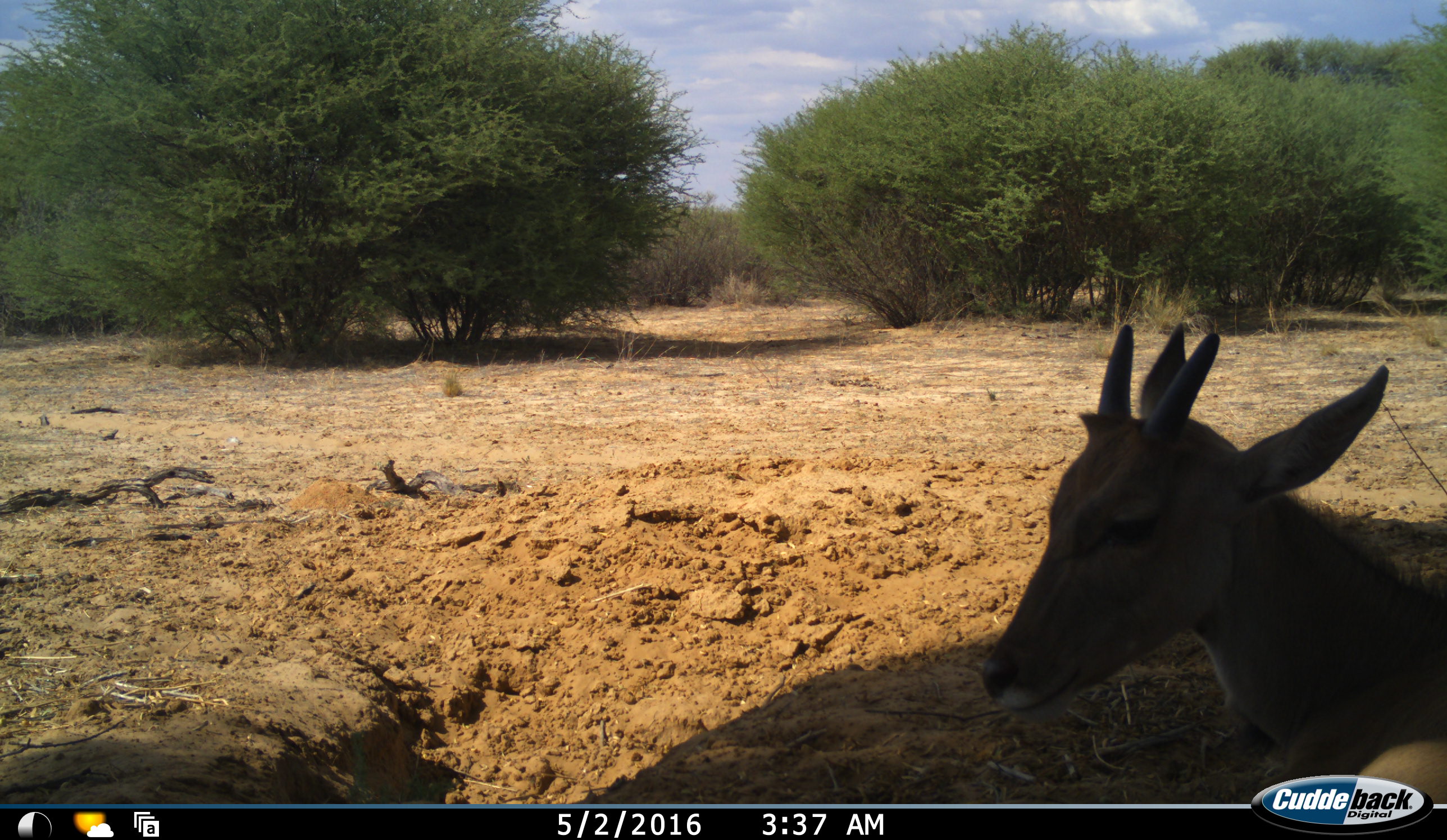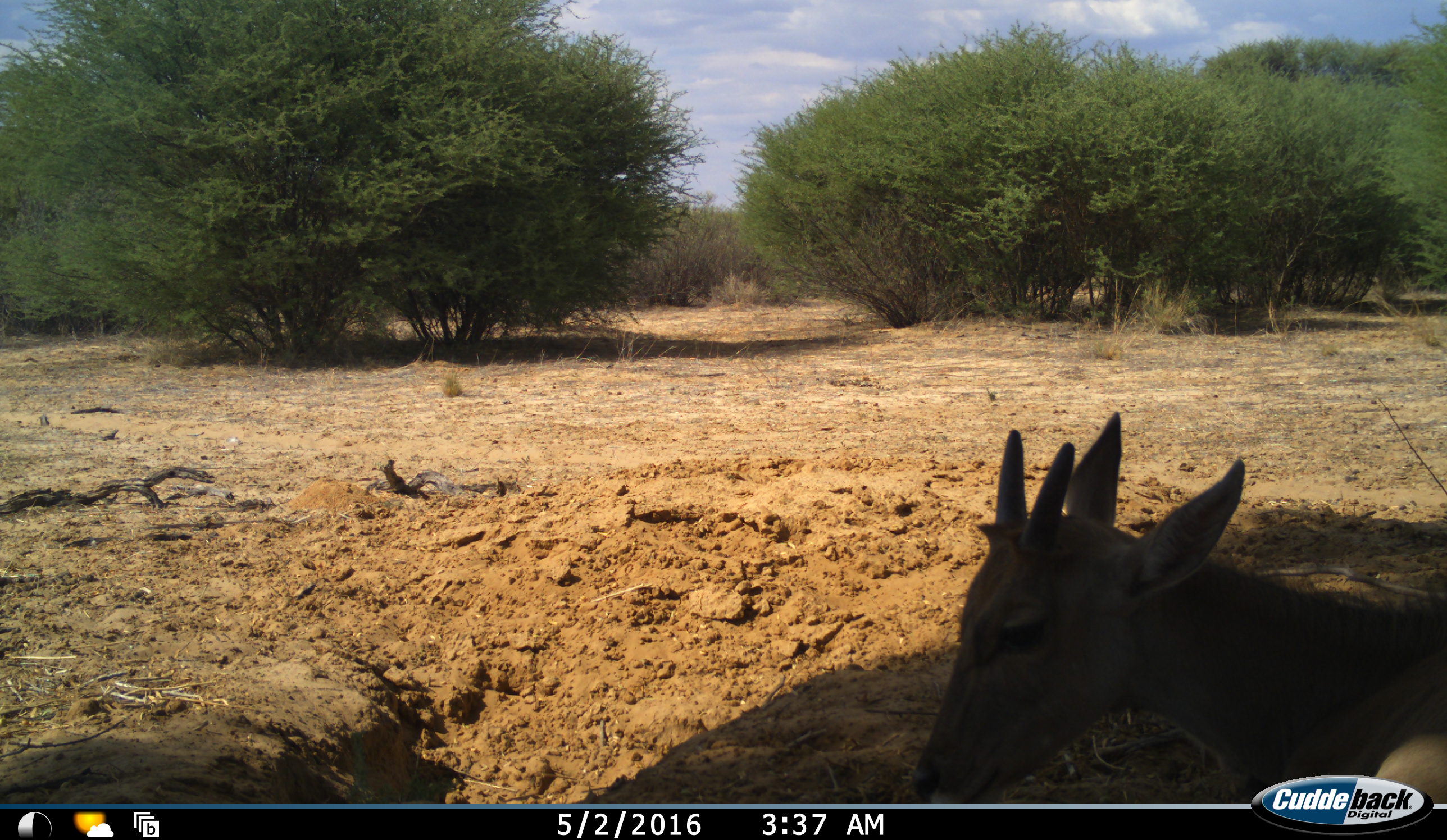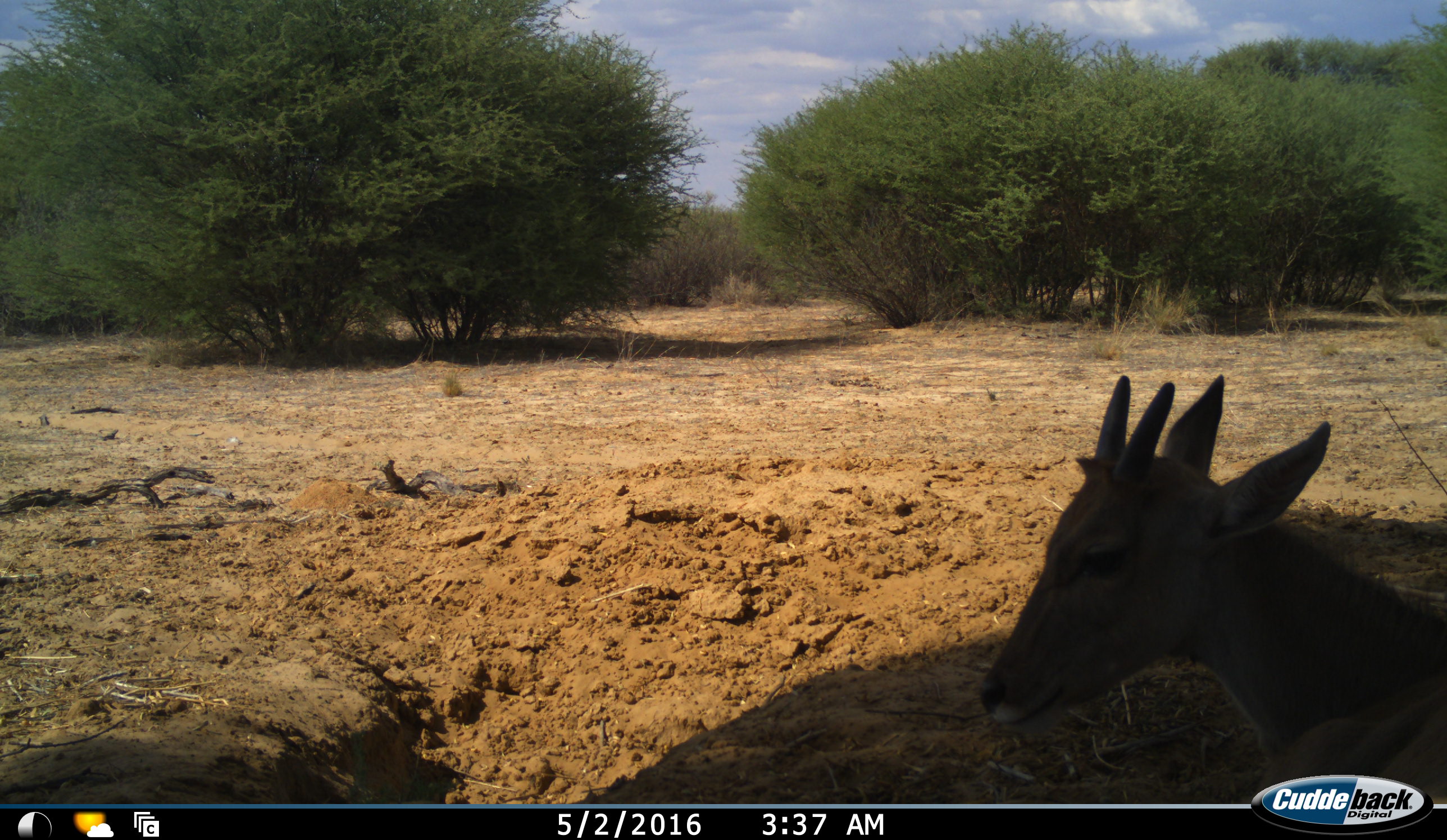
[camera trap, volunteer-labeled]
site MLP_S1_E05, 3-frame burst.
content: unidentified animal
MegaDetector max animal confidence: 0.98